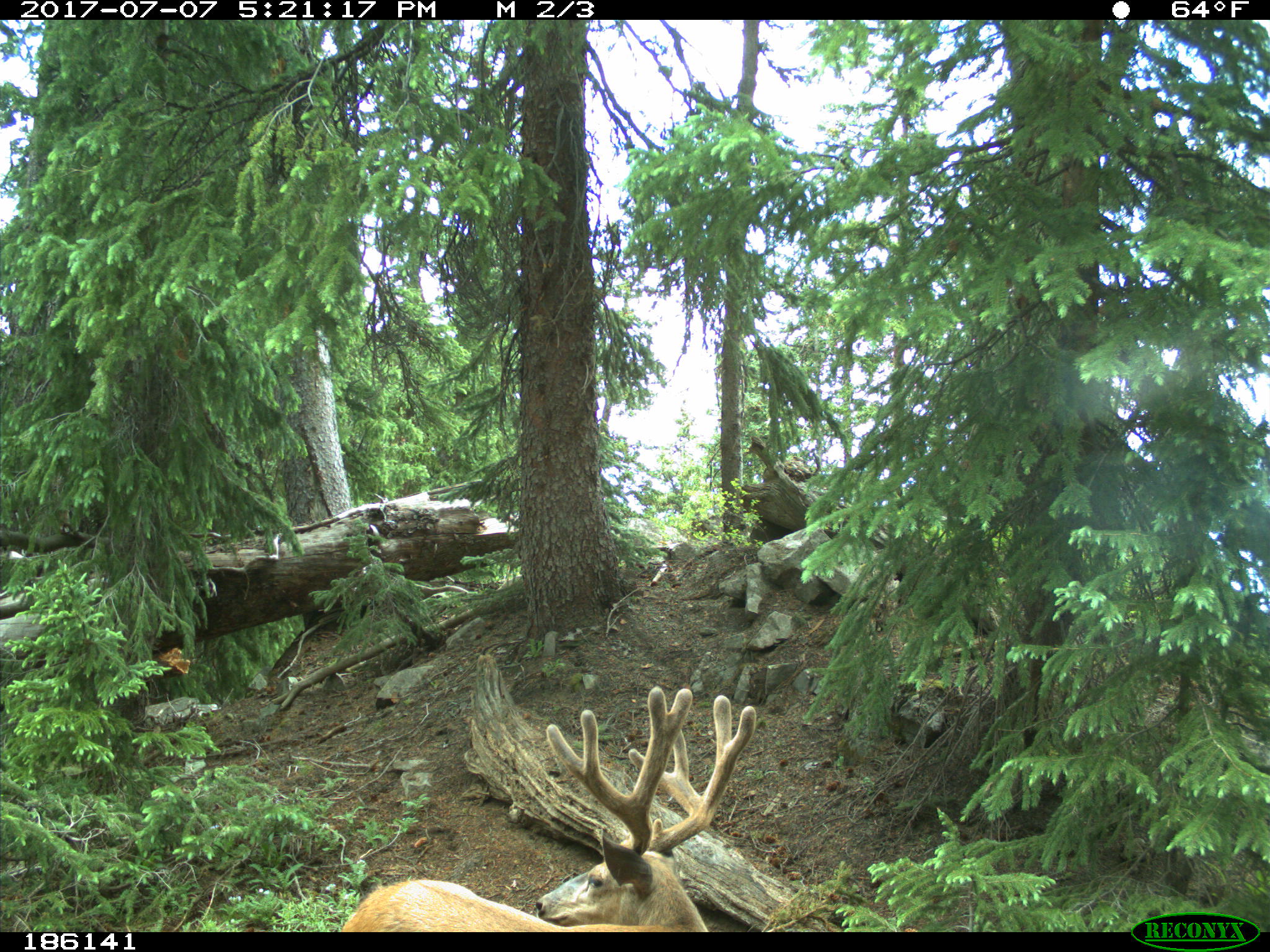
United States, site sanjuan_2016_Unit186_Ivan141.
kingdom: Animalia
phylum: Chordata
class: Mammalia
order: Artiodactyla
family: Cervidae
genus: Odocoileus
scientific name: Odocoileus hemionus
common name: mule deer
Odocoileus hemionus (mule deer).